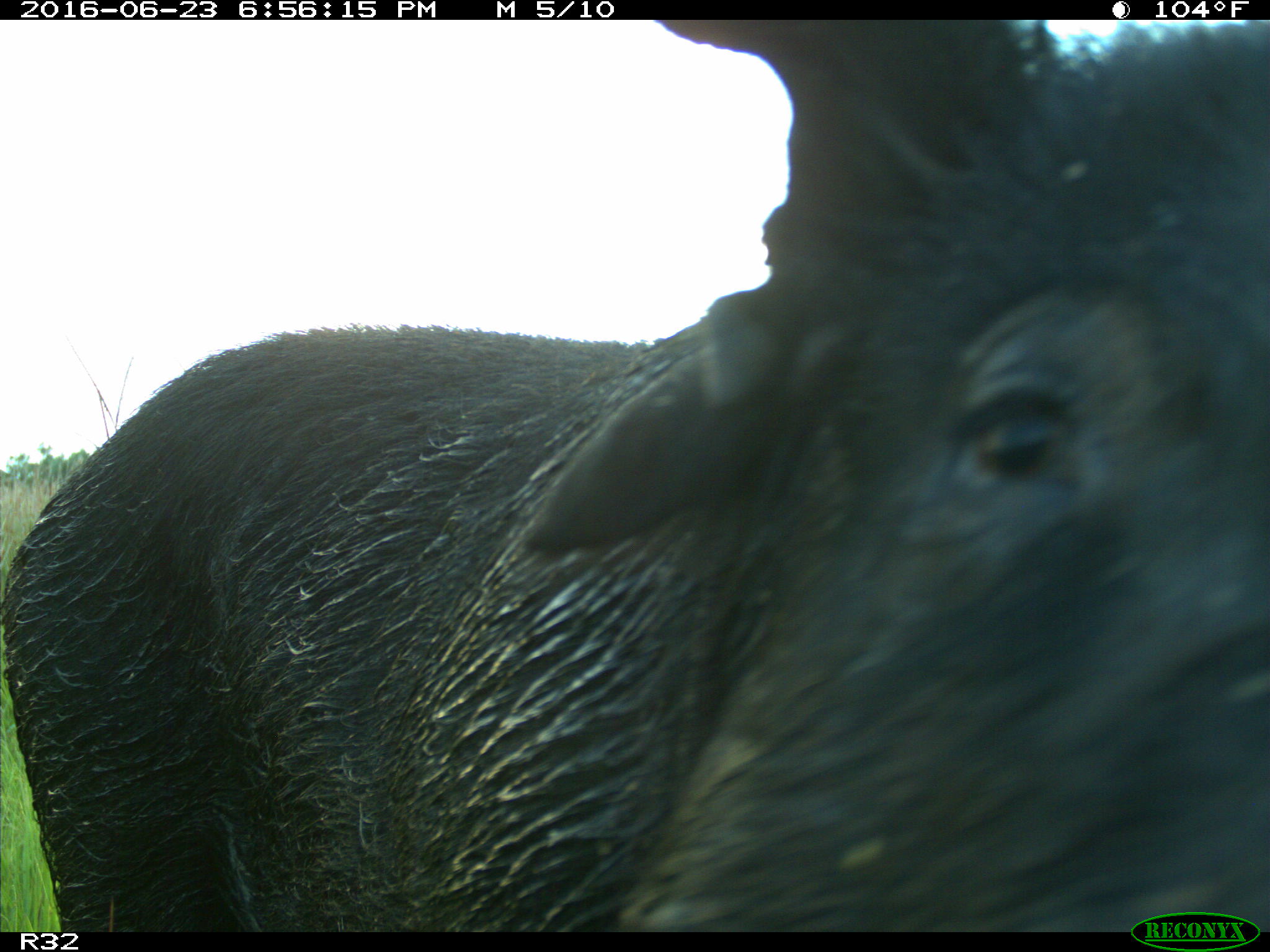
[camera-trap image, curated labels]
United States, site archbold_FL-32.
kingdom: Animalia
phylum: Chordata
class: Mammalia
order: Artiodactyla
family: Suidae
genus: Sus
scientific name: Sus scrofa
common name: wild boar